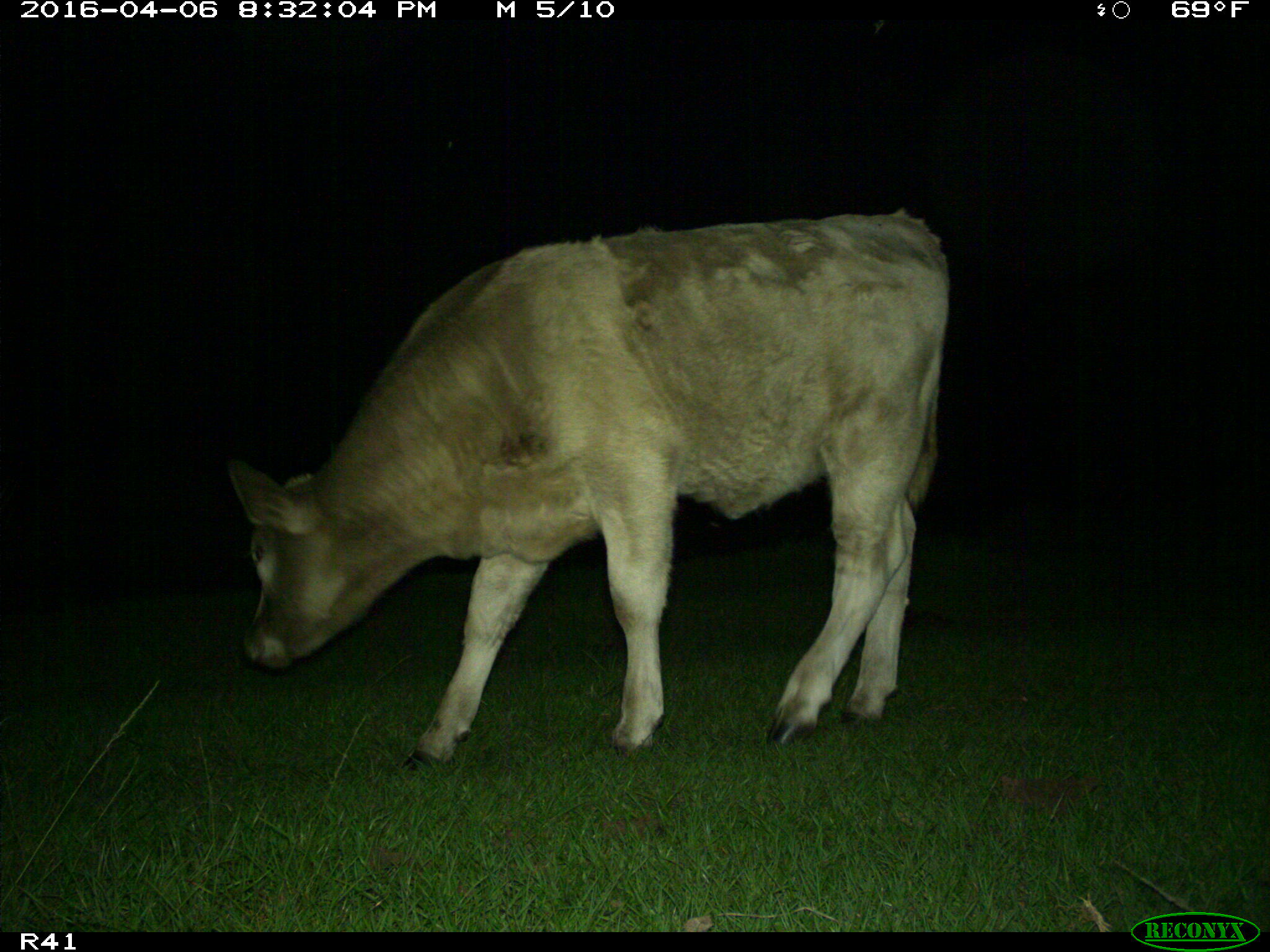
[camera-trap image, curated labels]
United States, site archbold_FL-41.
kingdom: Animalia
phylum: Chordata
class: Mammalia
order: Artiodactyla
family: Bovidae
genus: Bos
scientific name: Bos taurus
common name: domestic cow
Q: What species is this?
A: Bos taurus (domestic cow).